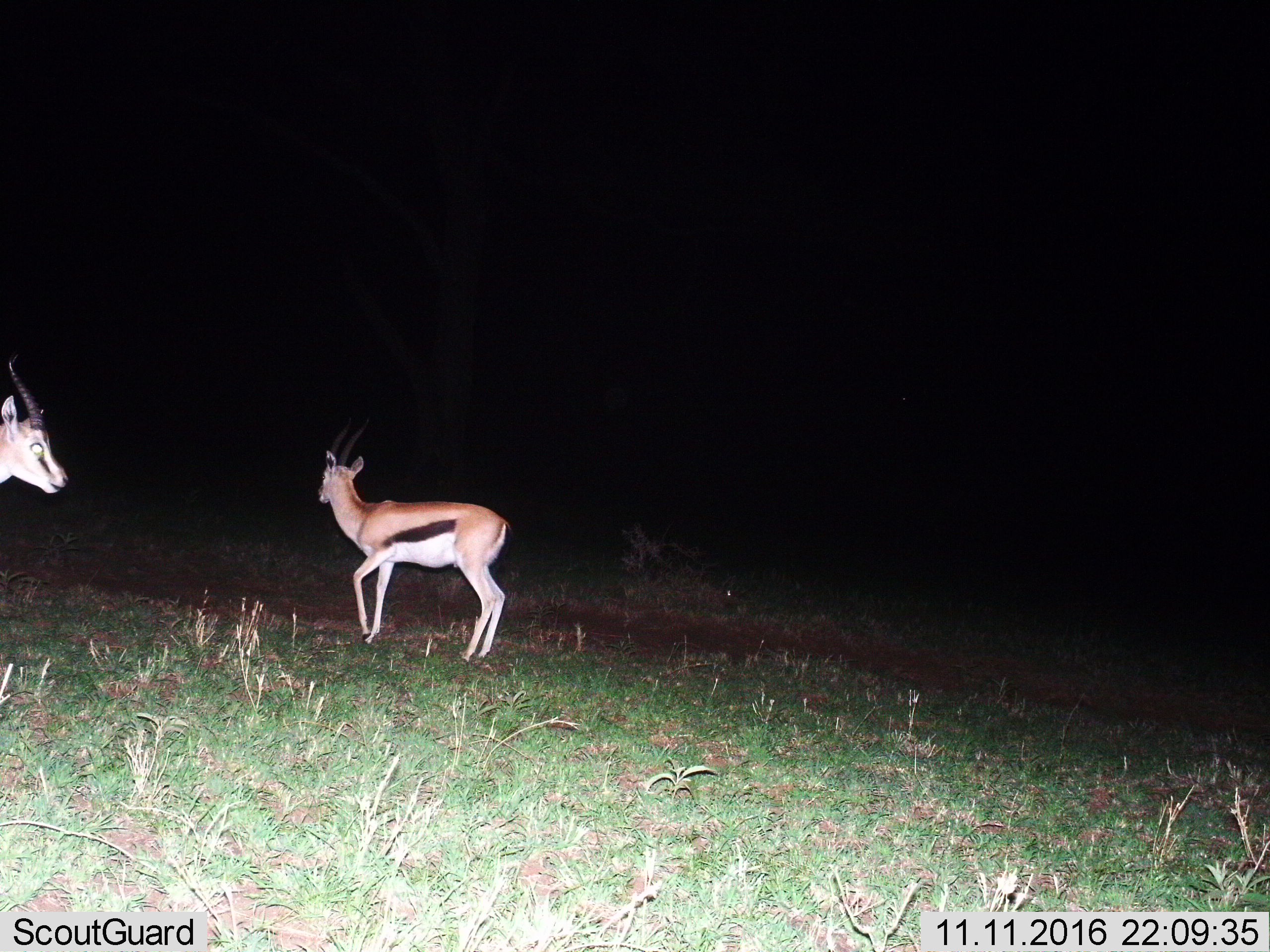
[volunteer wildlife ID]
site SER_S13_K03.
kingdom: Animalia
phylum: Chordata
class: Mammalia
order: Artiodactyla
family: Bovidae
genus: Eudorcas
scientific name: Eudorcas thomsonii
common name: thomson's gazelle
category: gazellethomsons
Gazellethomsons (thomson's gazelle) (Eudorcas thomsonii), count 2. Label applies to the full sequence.